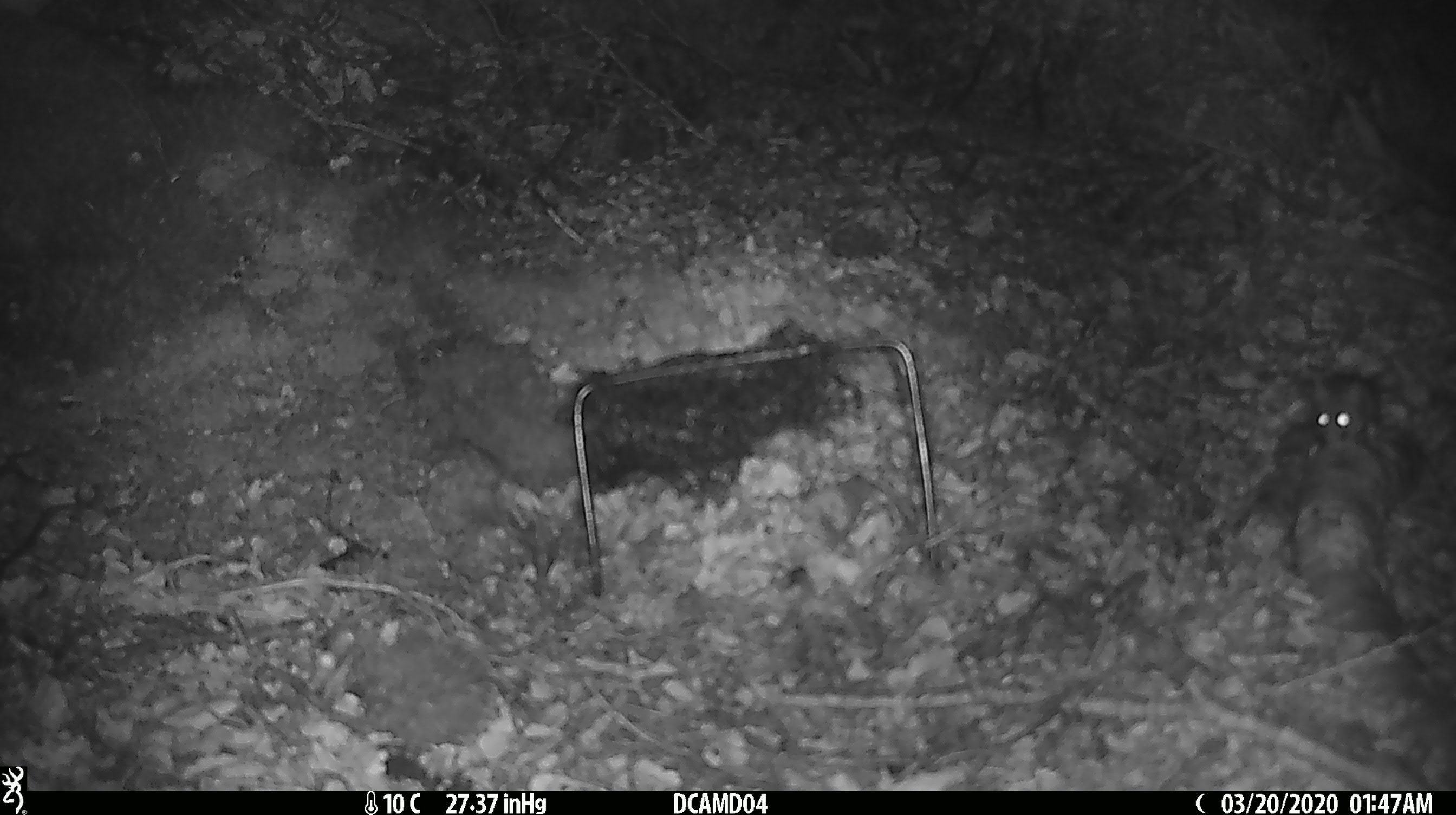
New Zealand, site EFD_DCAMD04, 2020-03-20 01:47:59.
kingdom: Animalia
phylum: Chordata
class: Mammalia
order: Rodentia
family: Muridae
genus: Mus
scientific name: Mus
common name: mouse